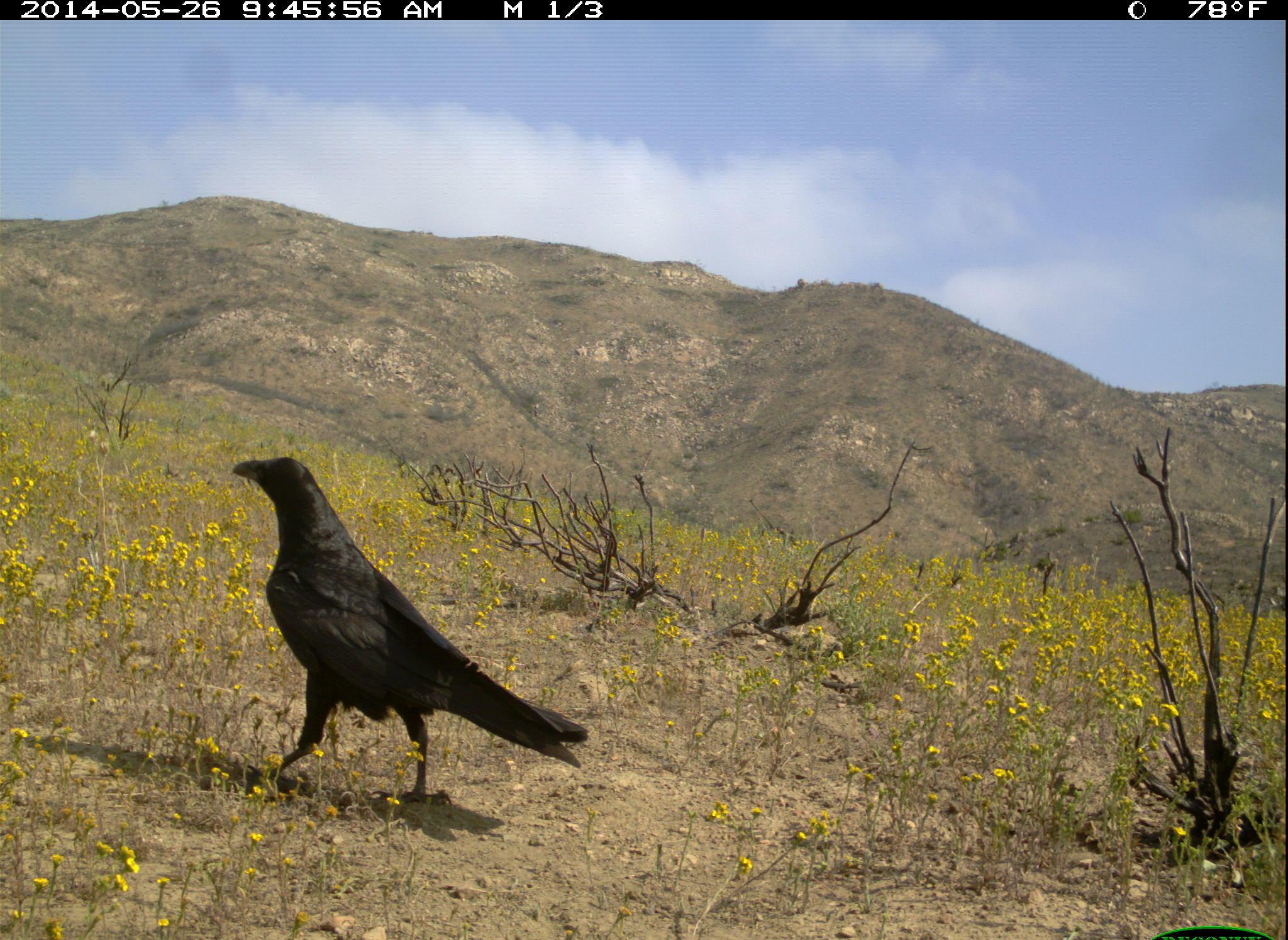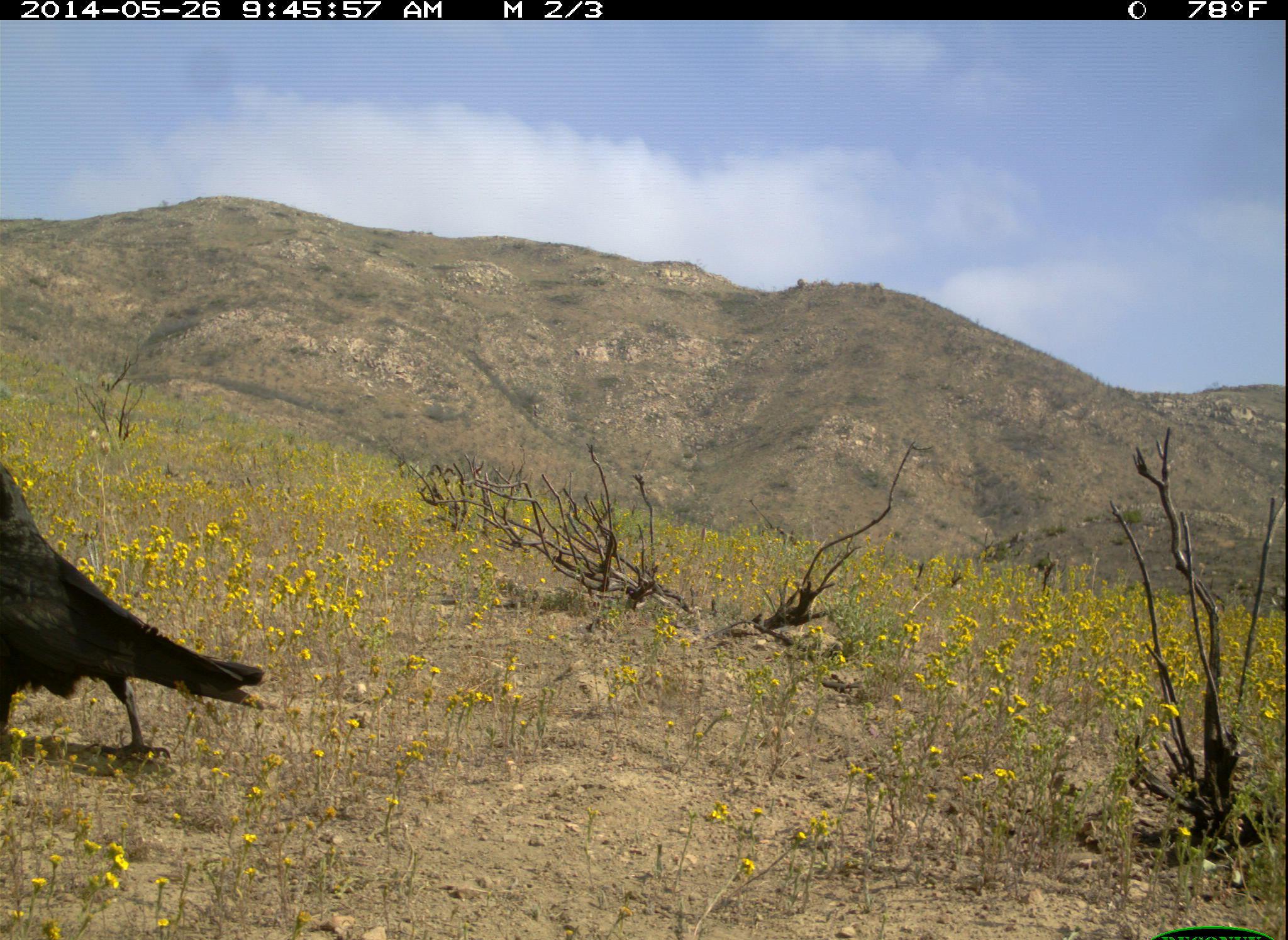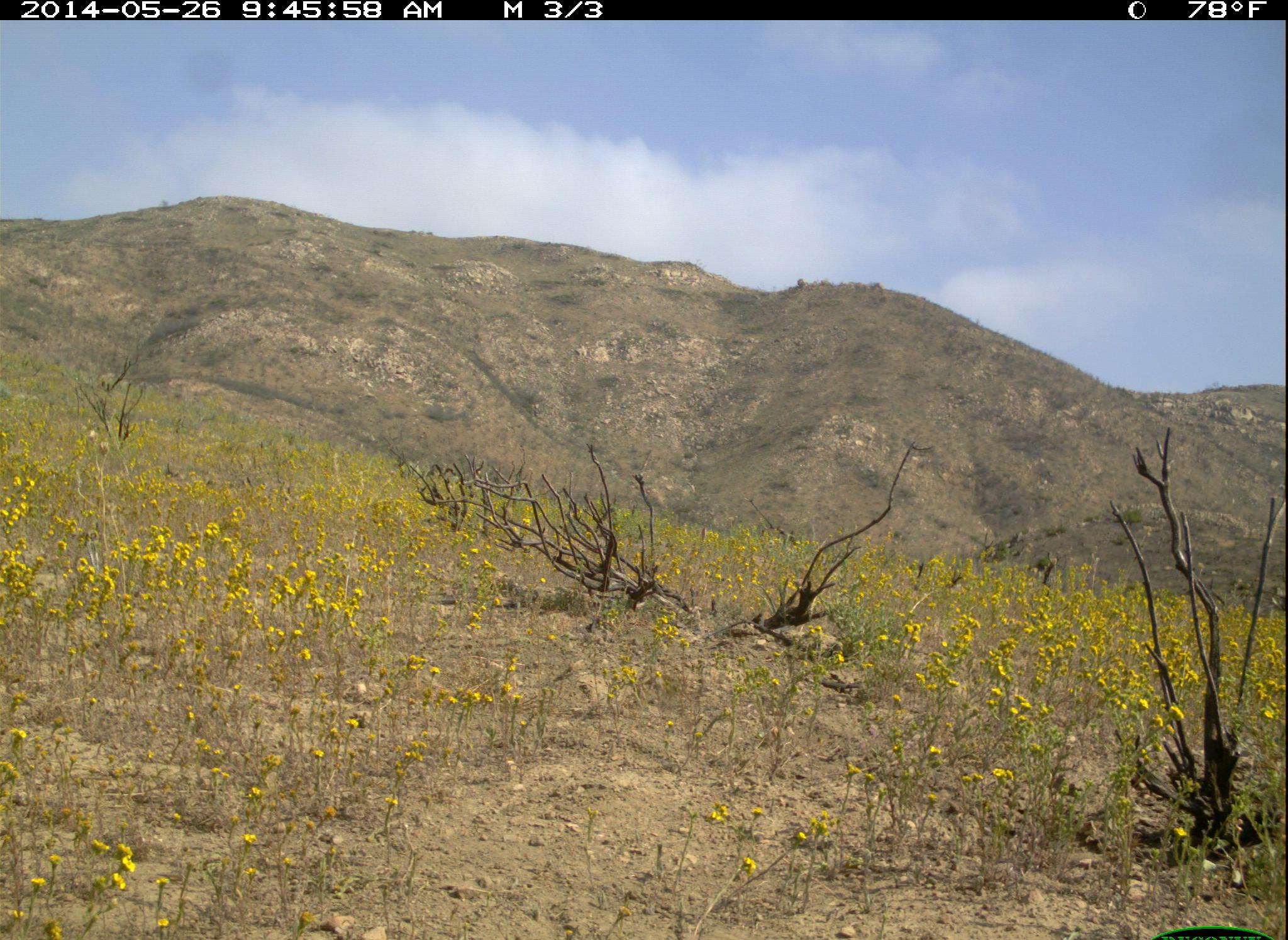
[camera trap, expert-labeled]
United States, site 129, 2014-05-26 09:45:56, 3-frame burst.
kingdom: Animalia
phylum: Chordata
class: Aves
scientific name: Aves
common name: bird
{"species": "bird (Aves)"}